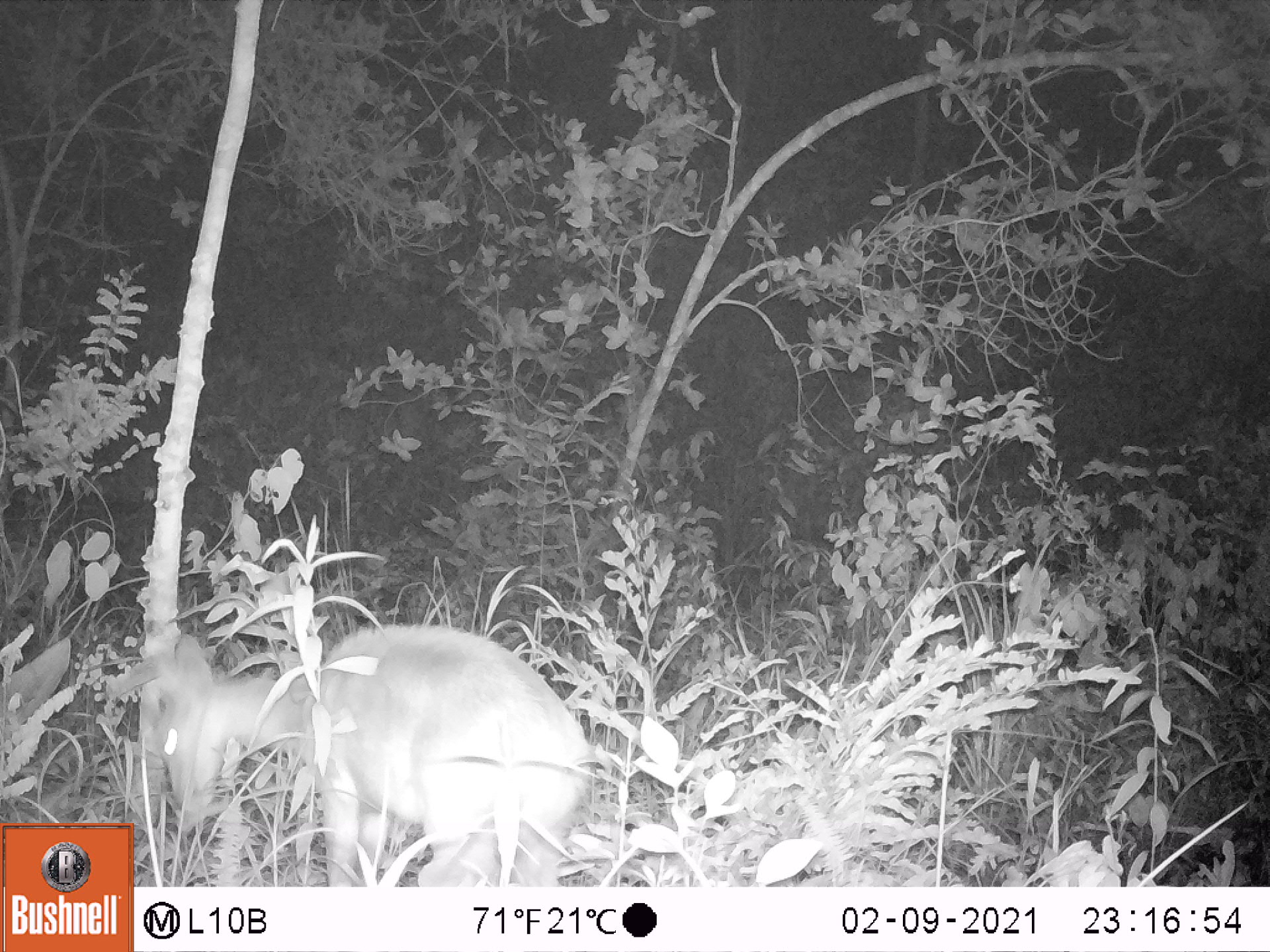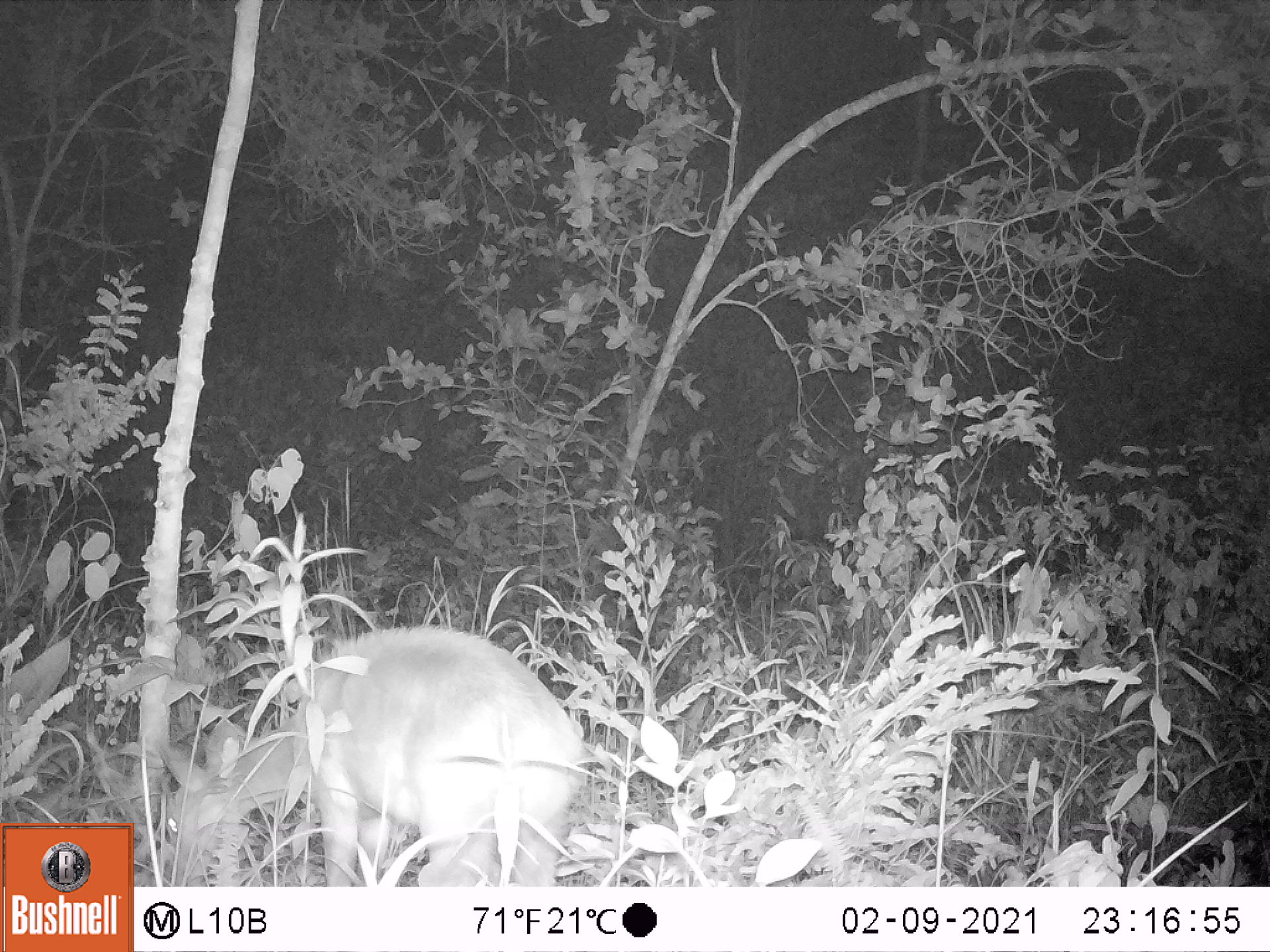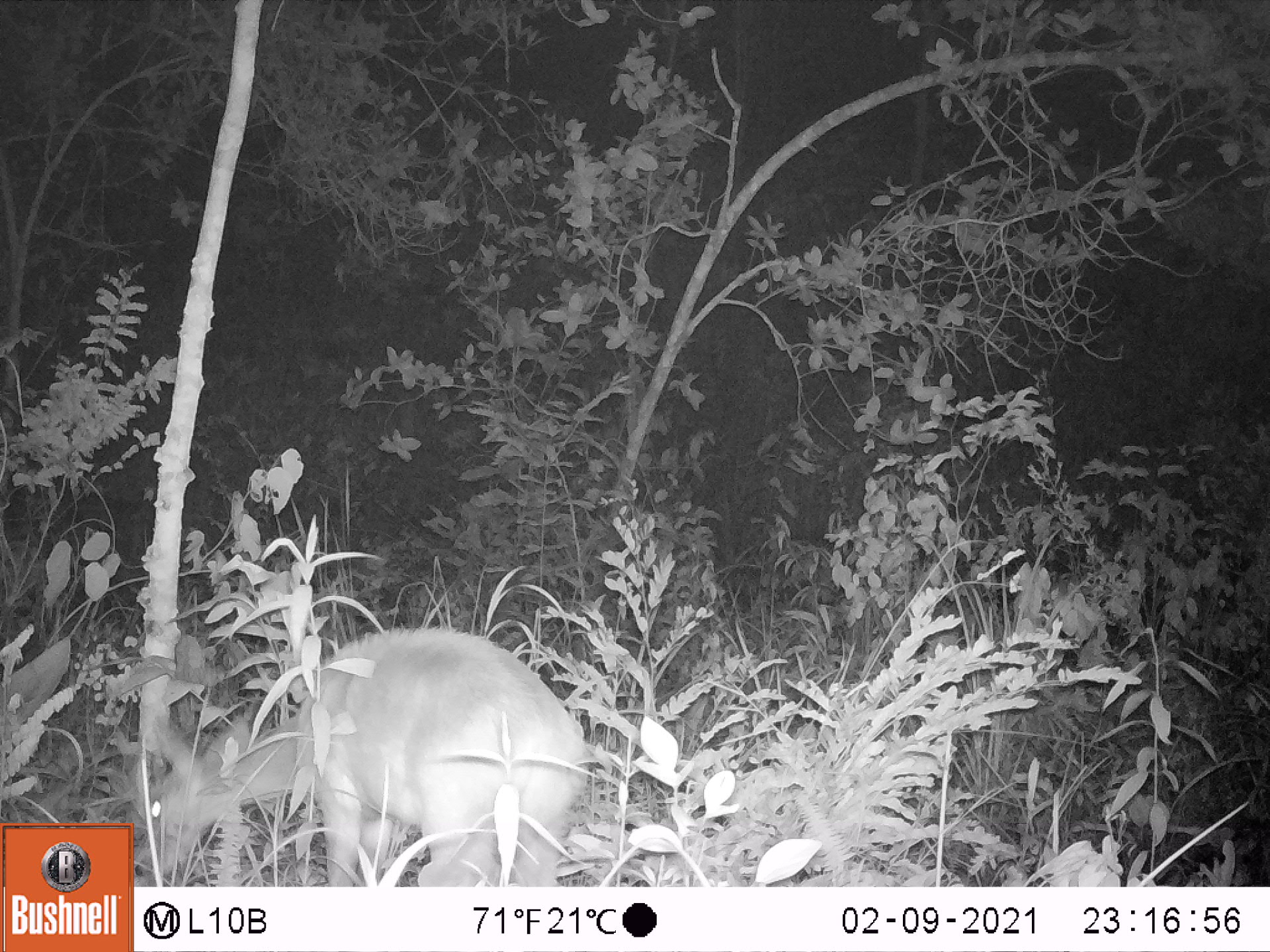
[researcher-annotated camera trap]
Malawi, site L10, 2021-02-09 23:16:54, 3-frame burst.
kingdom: Animalia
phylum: Chordata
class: Mammalia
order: Artiodactyla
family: Bovidae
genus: Tragelaphus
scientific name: Tragelaphus sylvaticus sylvaticus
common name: cape bushbuck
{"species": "cape bushbuck (Tragelaphus sylvaticus sylvaticus)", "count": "1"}